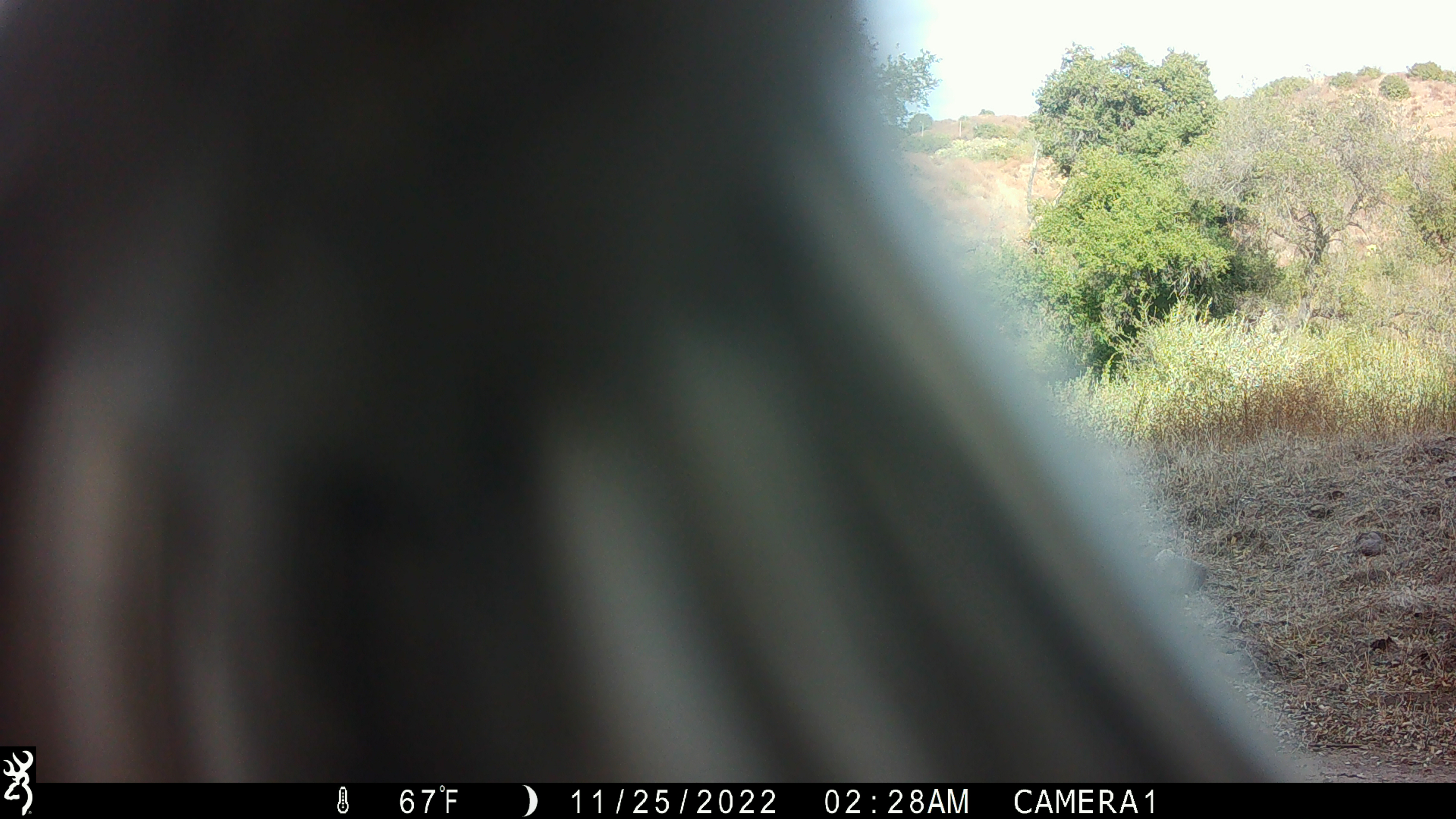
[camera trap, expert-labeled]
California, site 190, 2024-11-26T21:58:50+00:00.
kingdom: Animalia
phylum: Chordata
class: Aves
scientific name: Aves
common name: bird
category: unknown bird